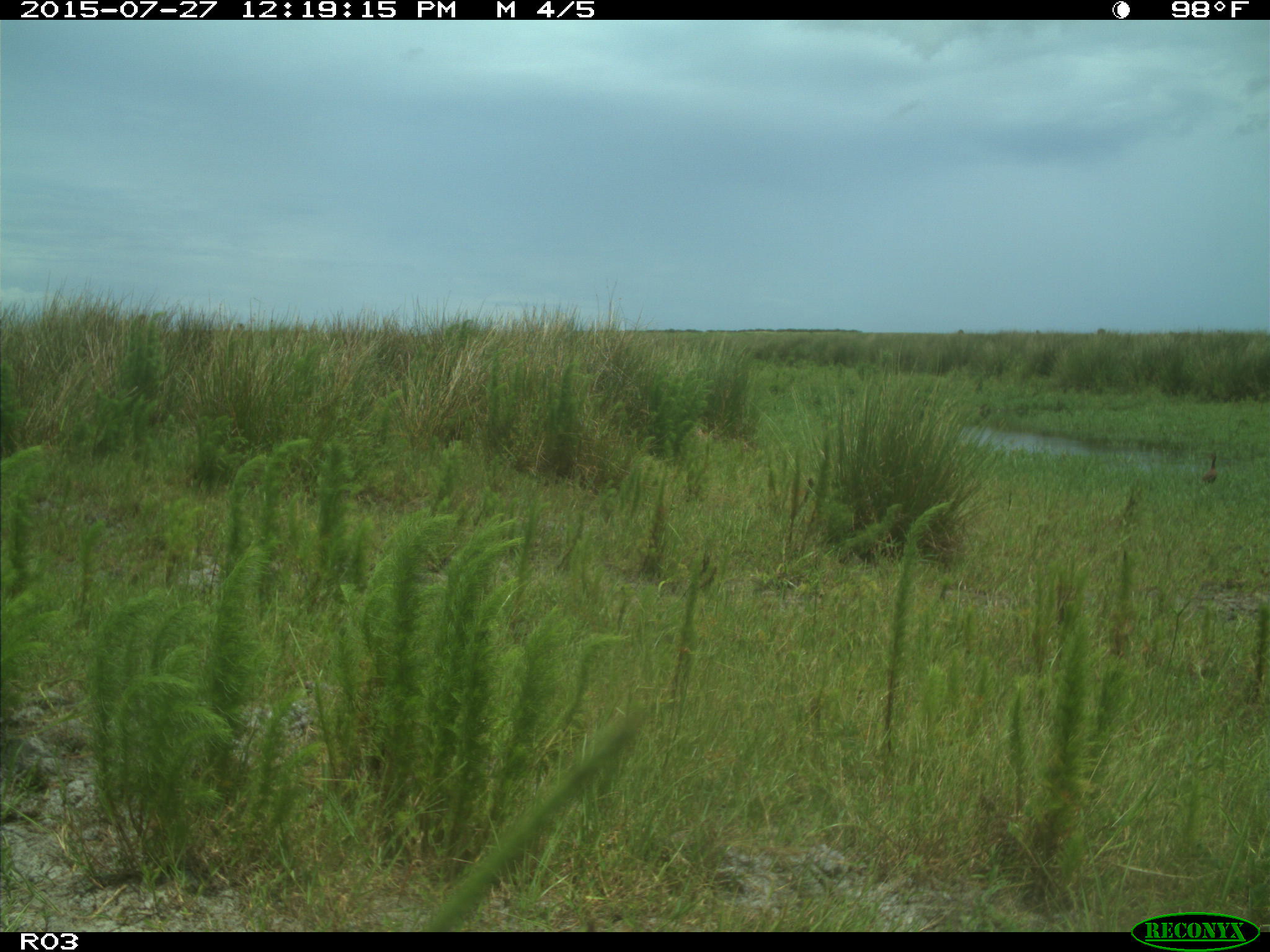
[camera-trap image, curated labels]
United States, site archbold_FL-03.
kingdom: Animalia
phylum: Chordata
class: Aves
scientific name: Aves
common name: birds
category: unidentified bird